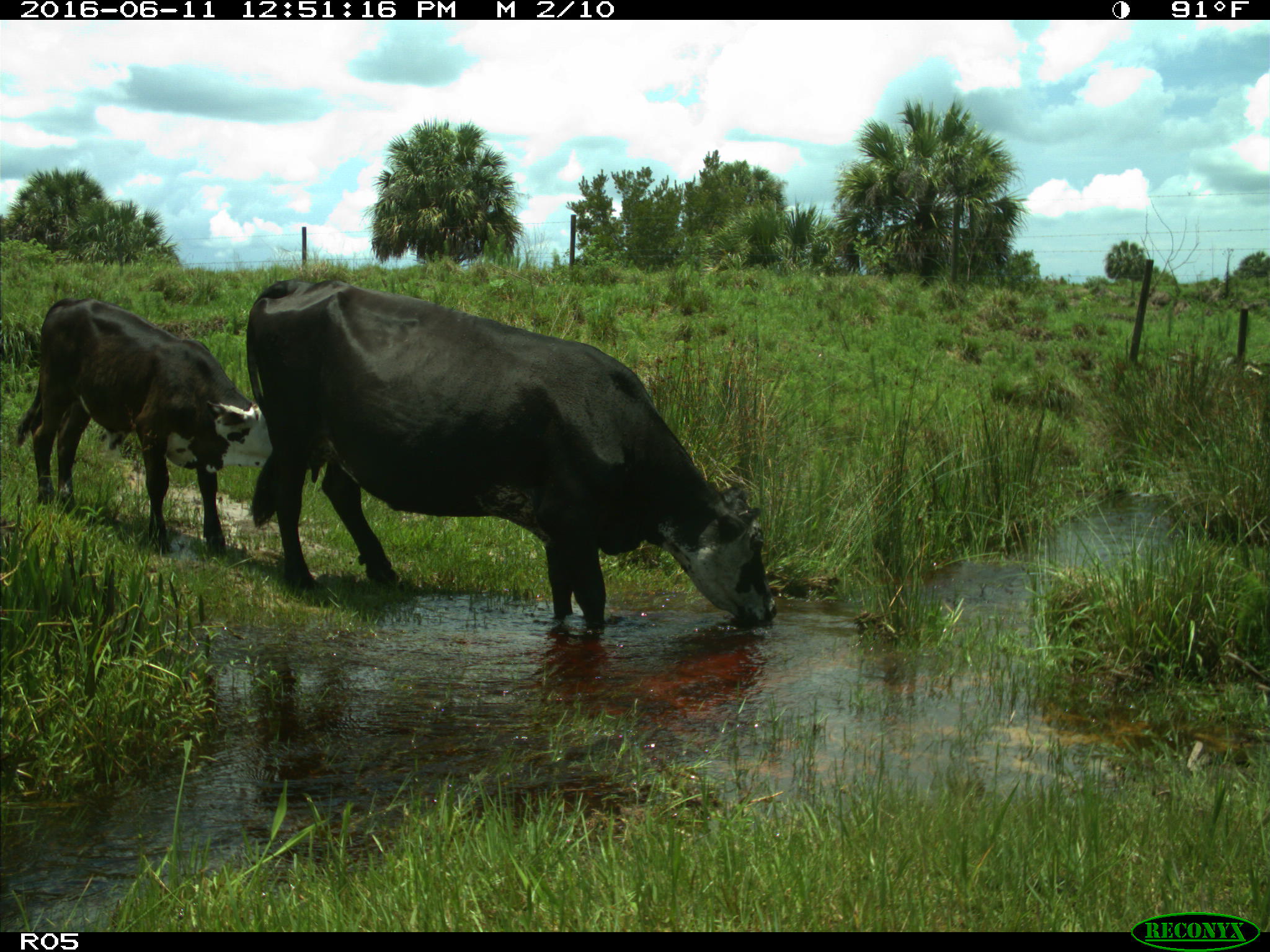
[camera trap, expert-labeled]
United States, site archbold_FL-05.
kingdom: Animalia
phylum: Chordata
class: Mammalia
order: Artiodactyla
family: Bovidae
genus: Bos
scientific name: Bos taurus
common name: domestic cow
Bos taurus (domestic cow).